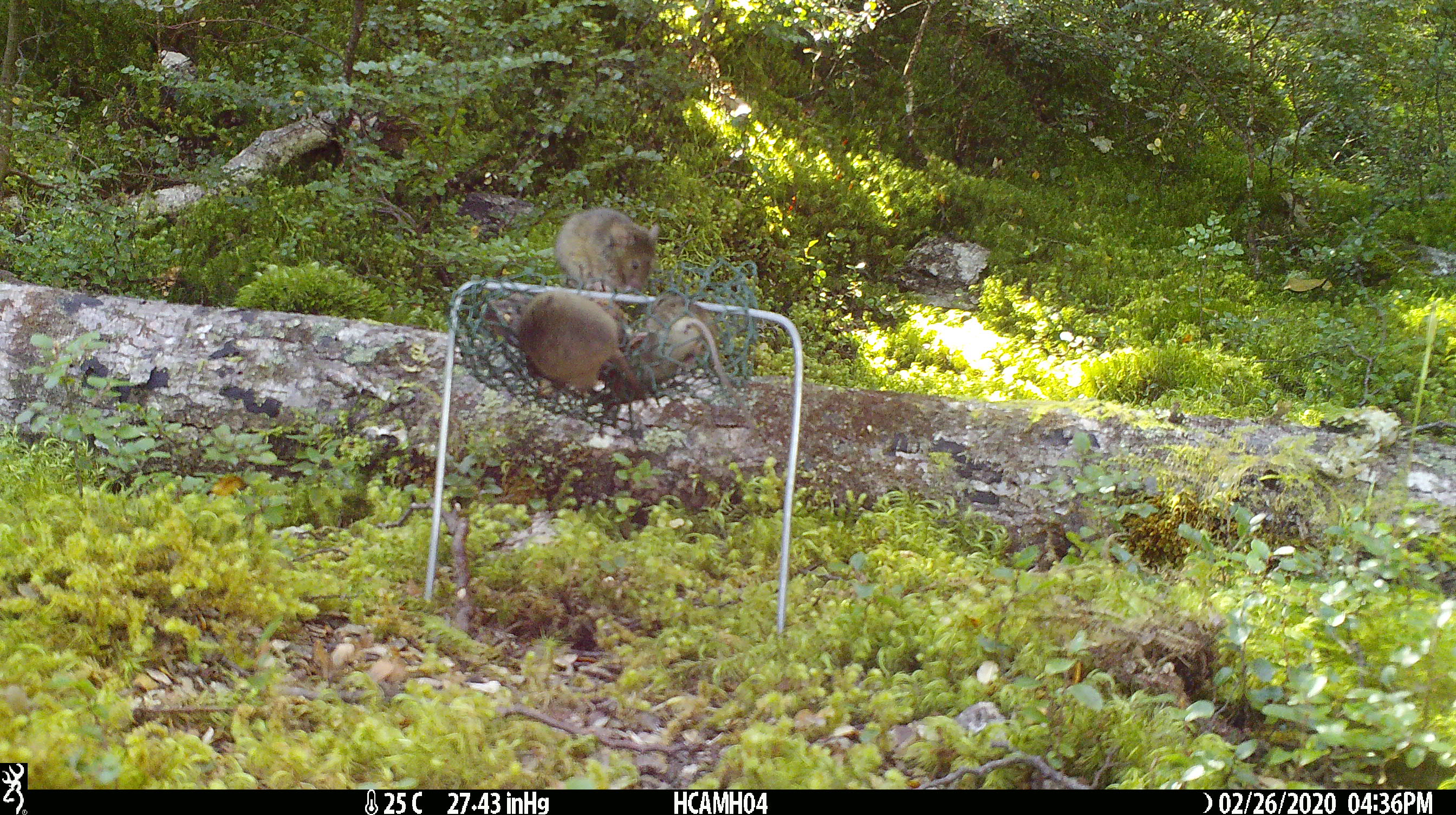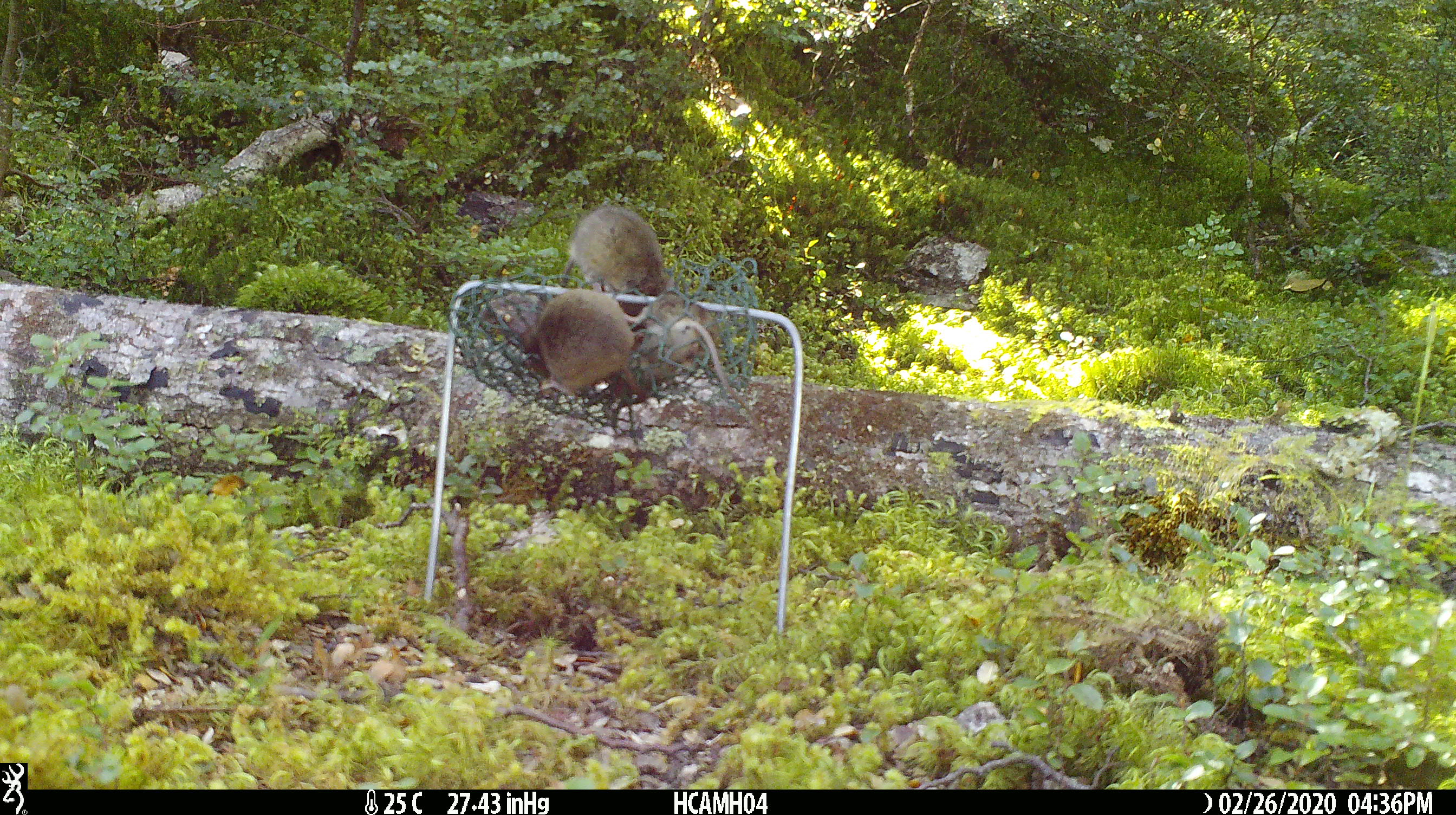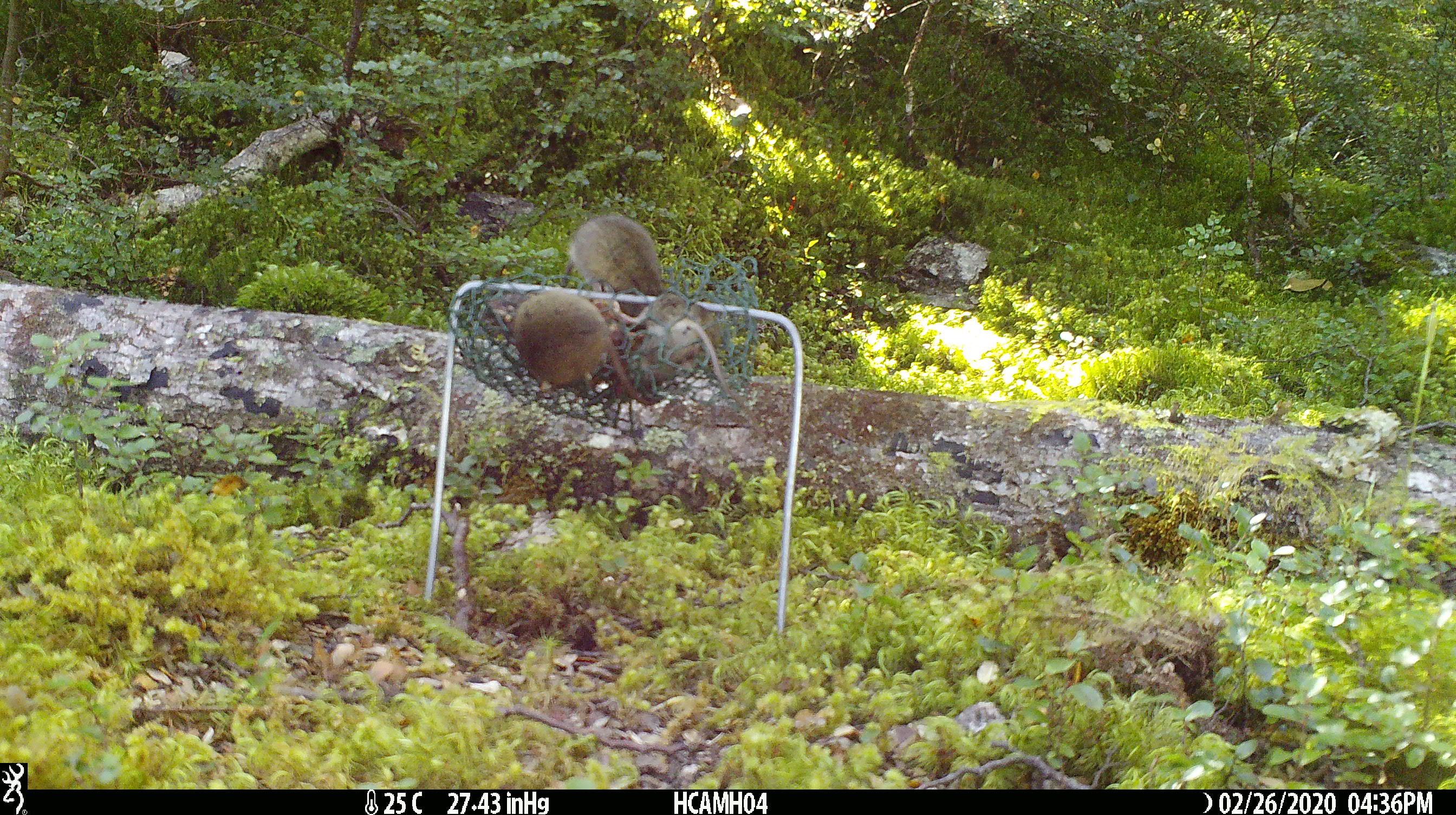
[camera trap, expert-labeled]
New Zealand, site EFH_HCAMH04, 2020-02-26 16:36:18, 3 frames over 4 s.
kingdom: Animalia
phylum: Chordata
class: Mammalia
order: Rodentia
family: Muridae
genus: Mus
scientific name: Mus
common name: mouse